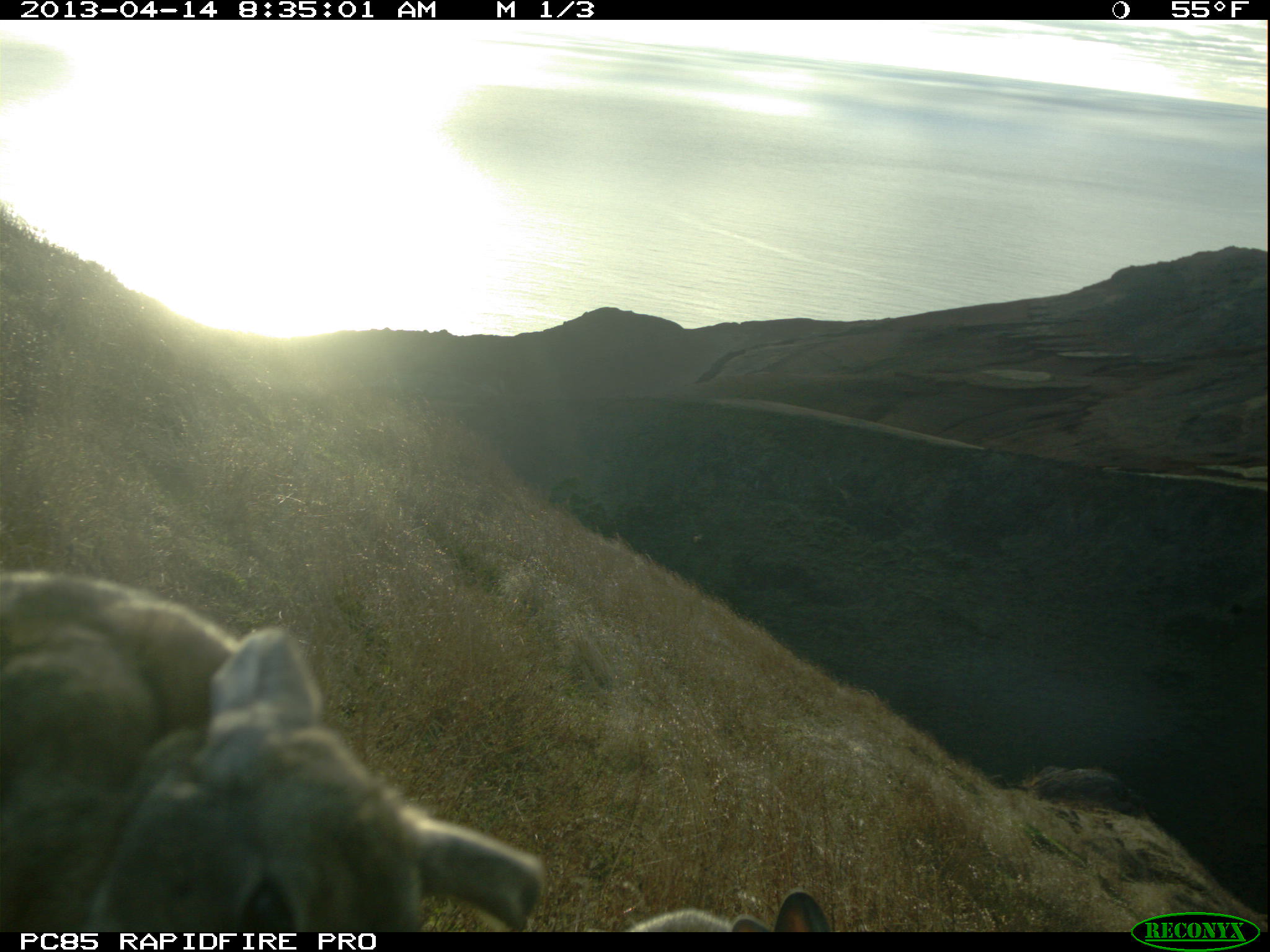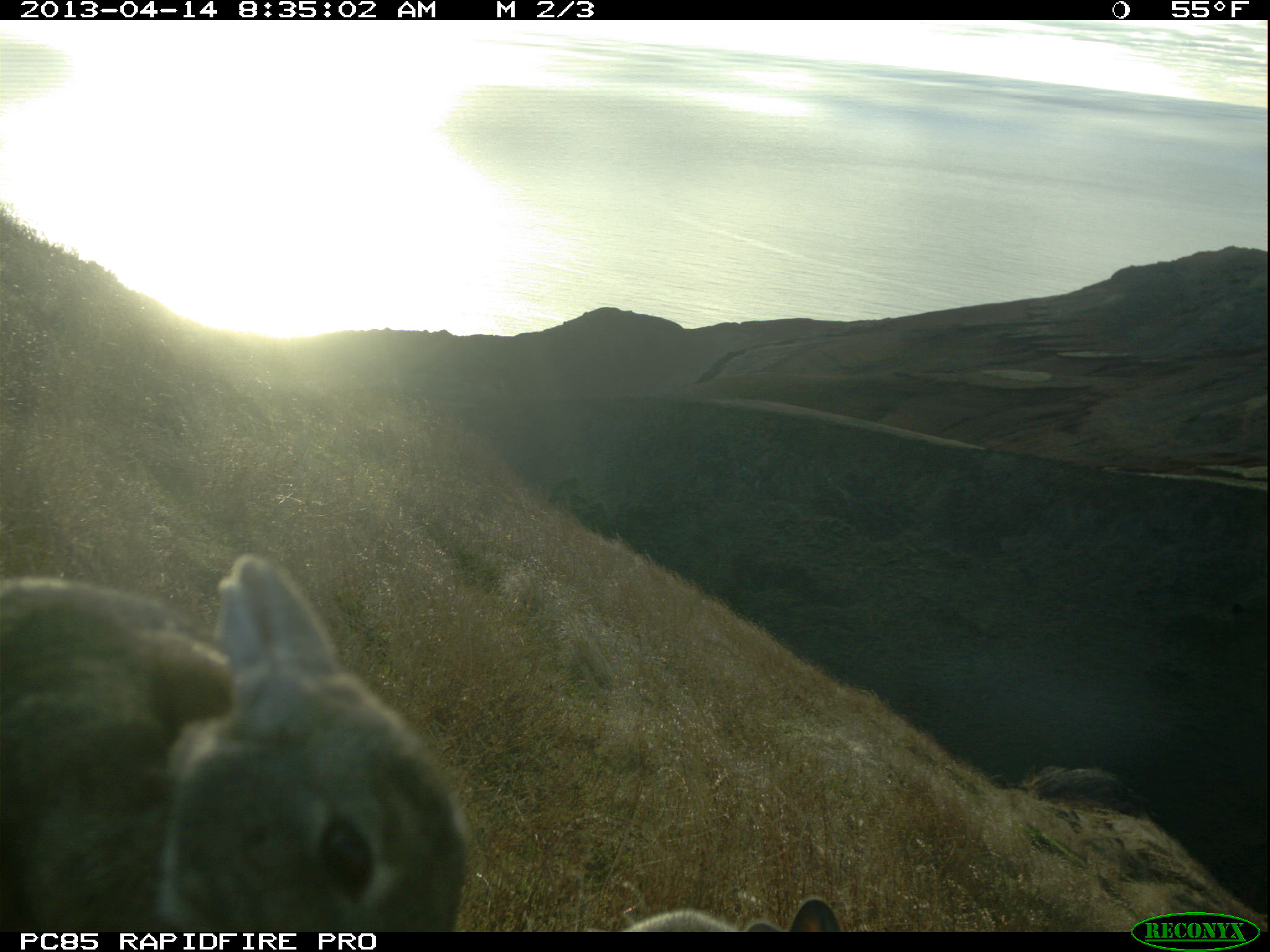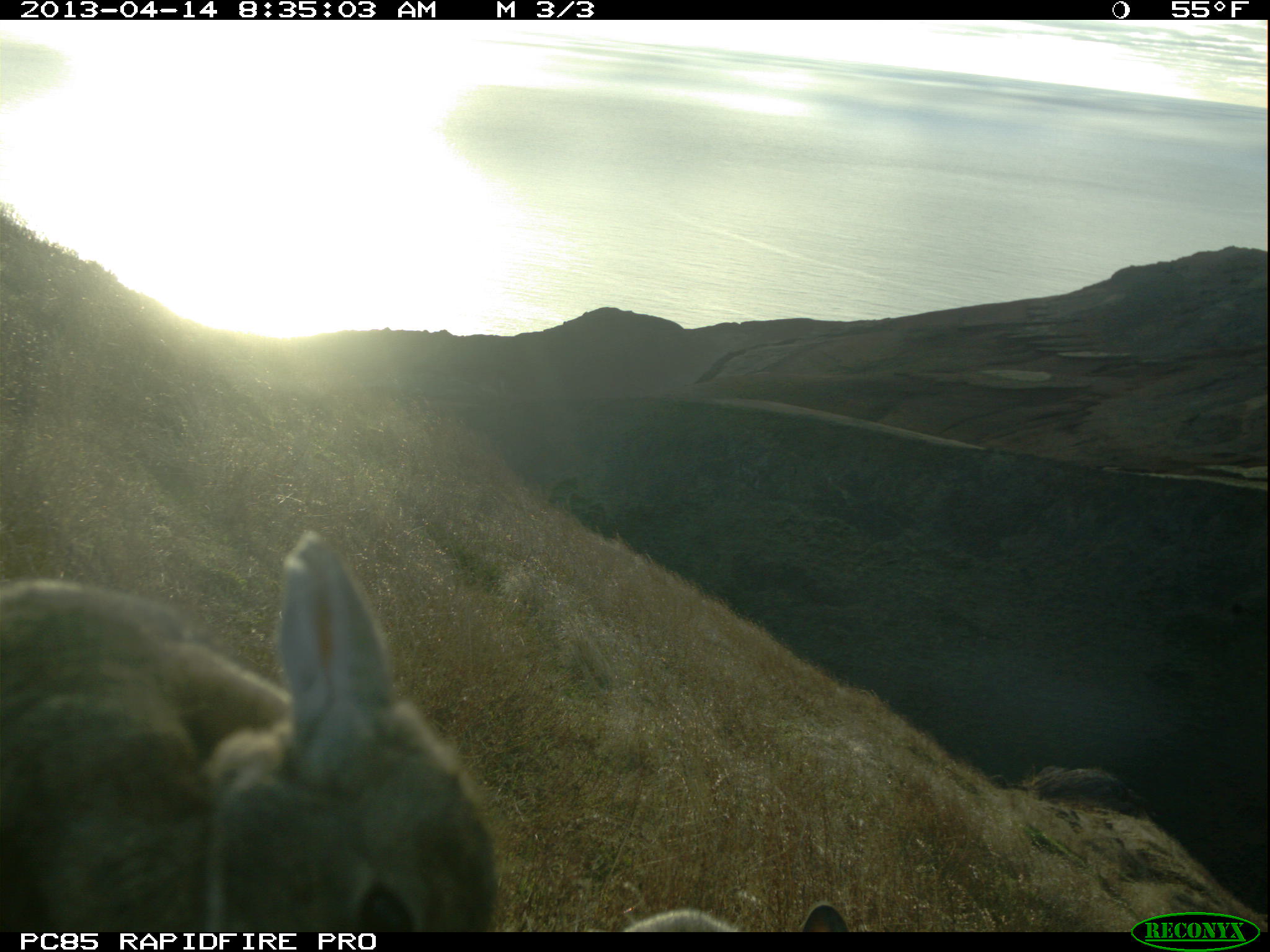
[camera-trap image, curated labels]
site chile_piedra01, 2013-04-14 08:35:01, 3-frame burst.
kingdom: Animalia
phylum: Chordata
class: Mammalia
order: Lagomorpha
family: Leporidae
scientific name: Leporidae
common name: rabbits and hares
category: rabbit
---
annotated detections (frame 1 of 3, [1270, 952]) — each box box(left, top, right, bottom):
rabbit: box(0, 563, 561, 932); box(617, 891, 835, 935)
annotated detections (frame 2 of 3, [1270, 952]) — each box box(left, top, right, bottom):
rabbit: box(0, 547, 481, 937); box(614, 901, 846, 932)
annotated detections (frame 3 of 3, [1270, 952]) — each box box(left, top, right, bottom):
rabbit: box(0, 531, 499, 936); box(621, 896, 849, 930)